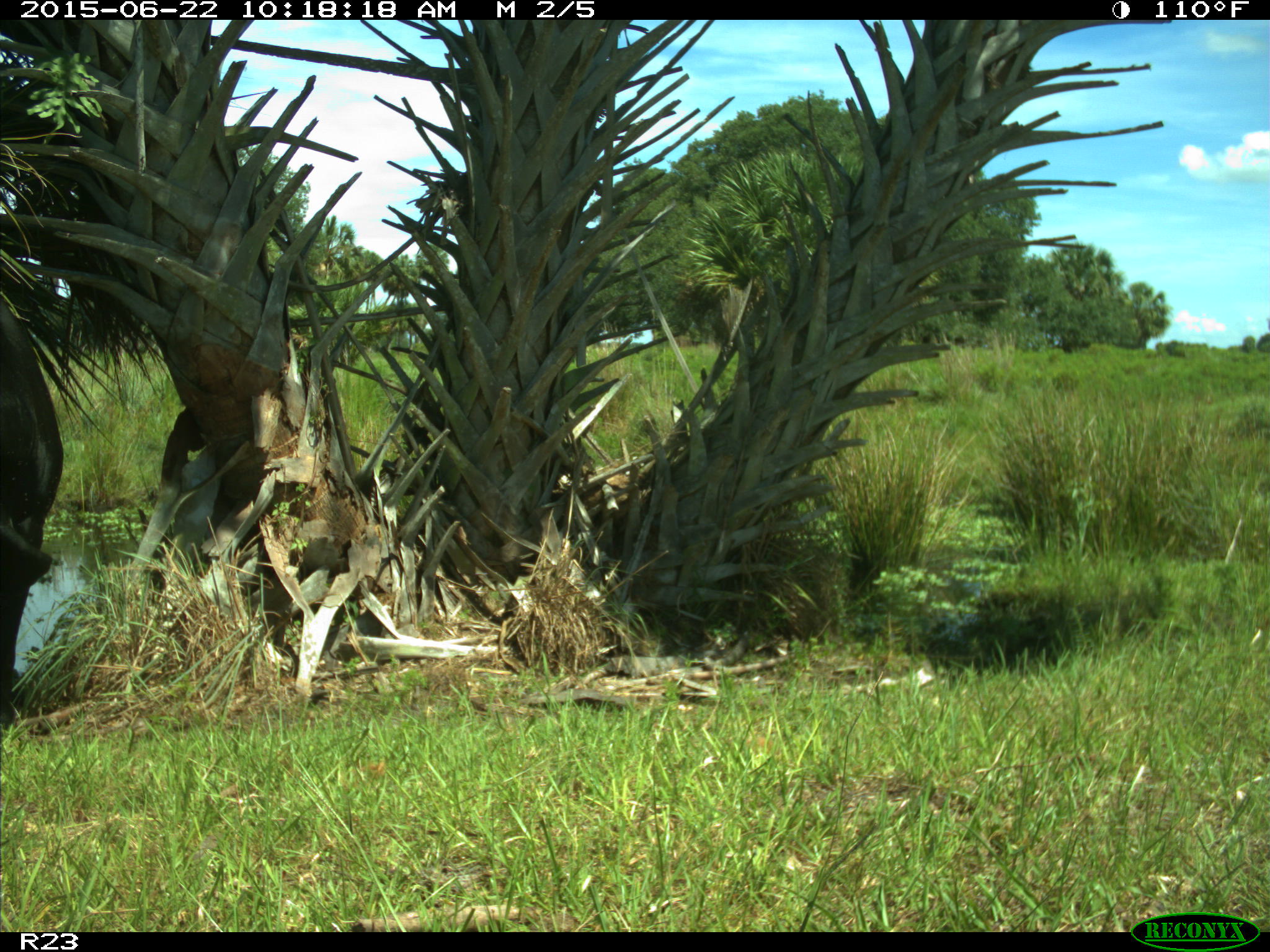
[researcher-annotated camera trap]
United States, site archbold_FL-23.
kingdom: Animalia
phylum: Chordata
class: Mammalia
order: Artiodactyla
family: Bovidae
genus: Bos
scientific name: Bos taurus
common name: domestic cow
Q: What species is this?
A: Bos taurus (domestic cow).